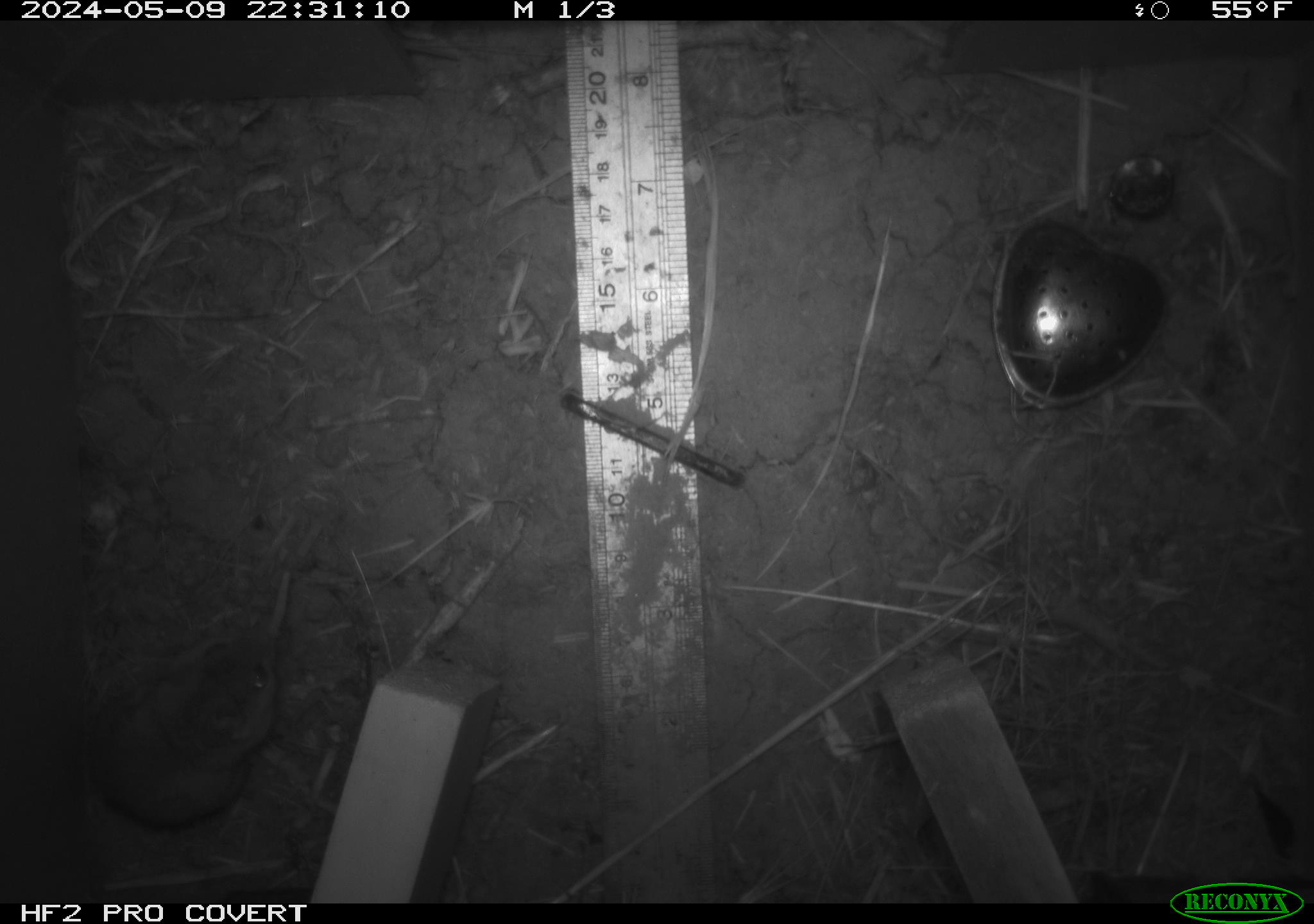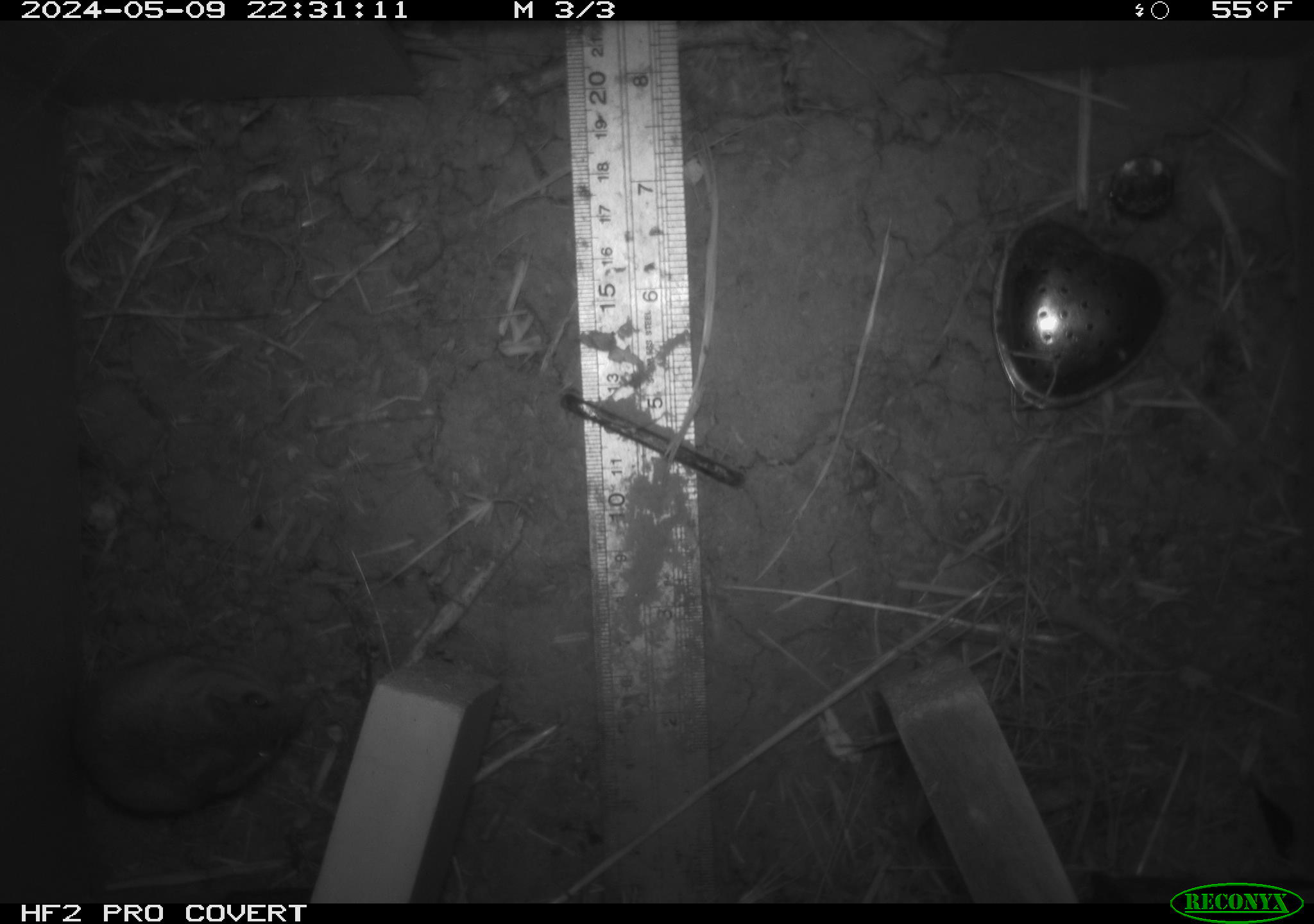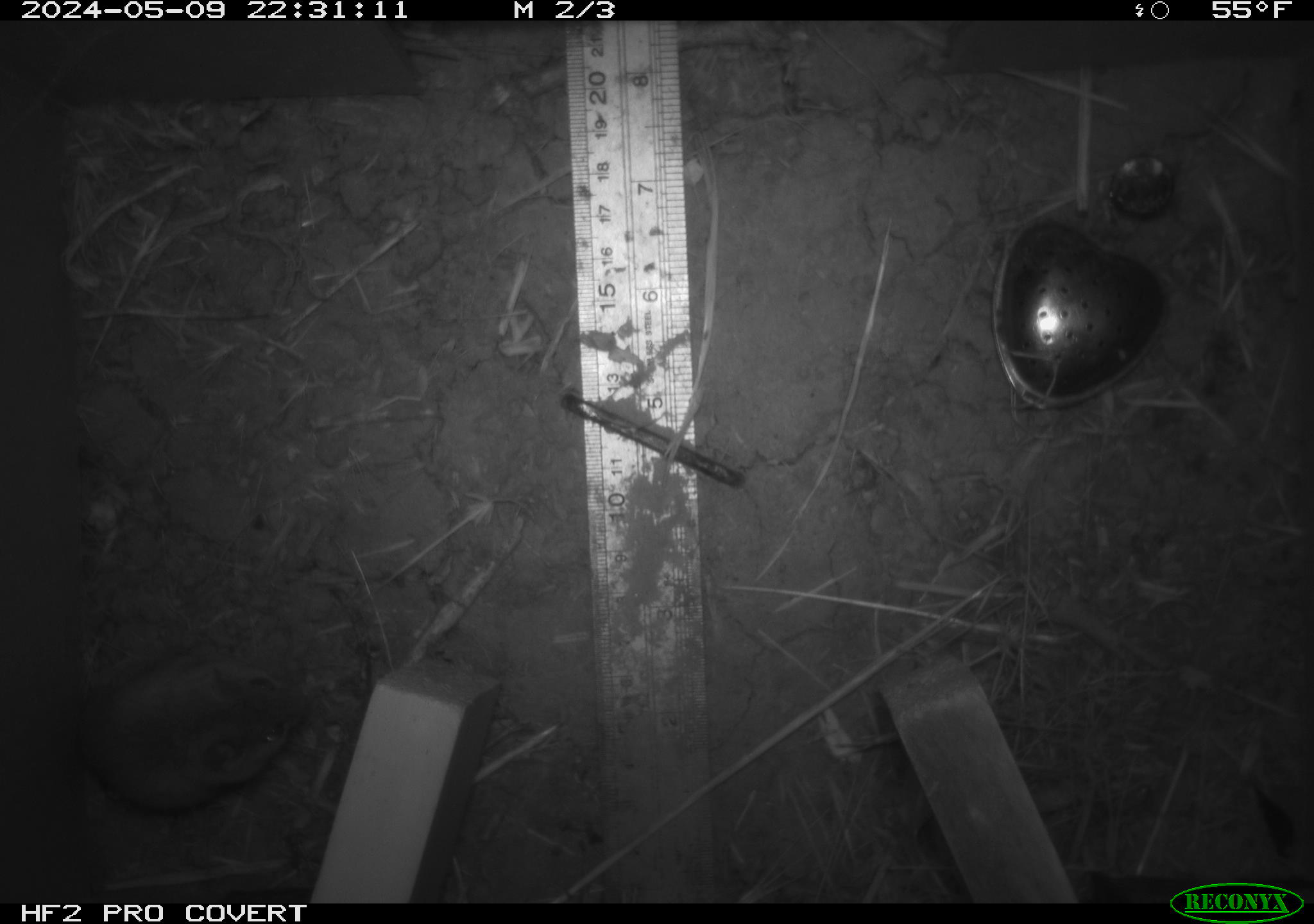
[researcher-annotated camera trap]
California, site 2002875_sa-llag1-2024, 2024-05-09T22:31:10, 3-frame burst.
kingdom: Animalia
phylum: Chordata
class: Mammalia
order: Rodentia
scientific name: Rodentia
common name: mouse species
Mouse species (Rodentia).